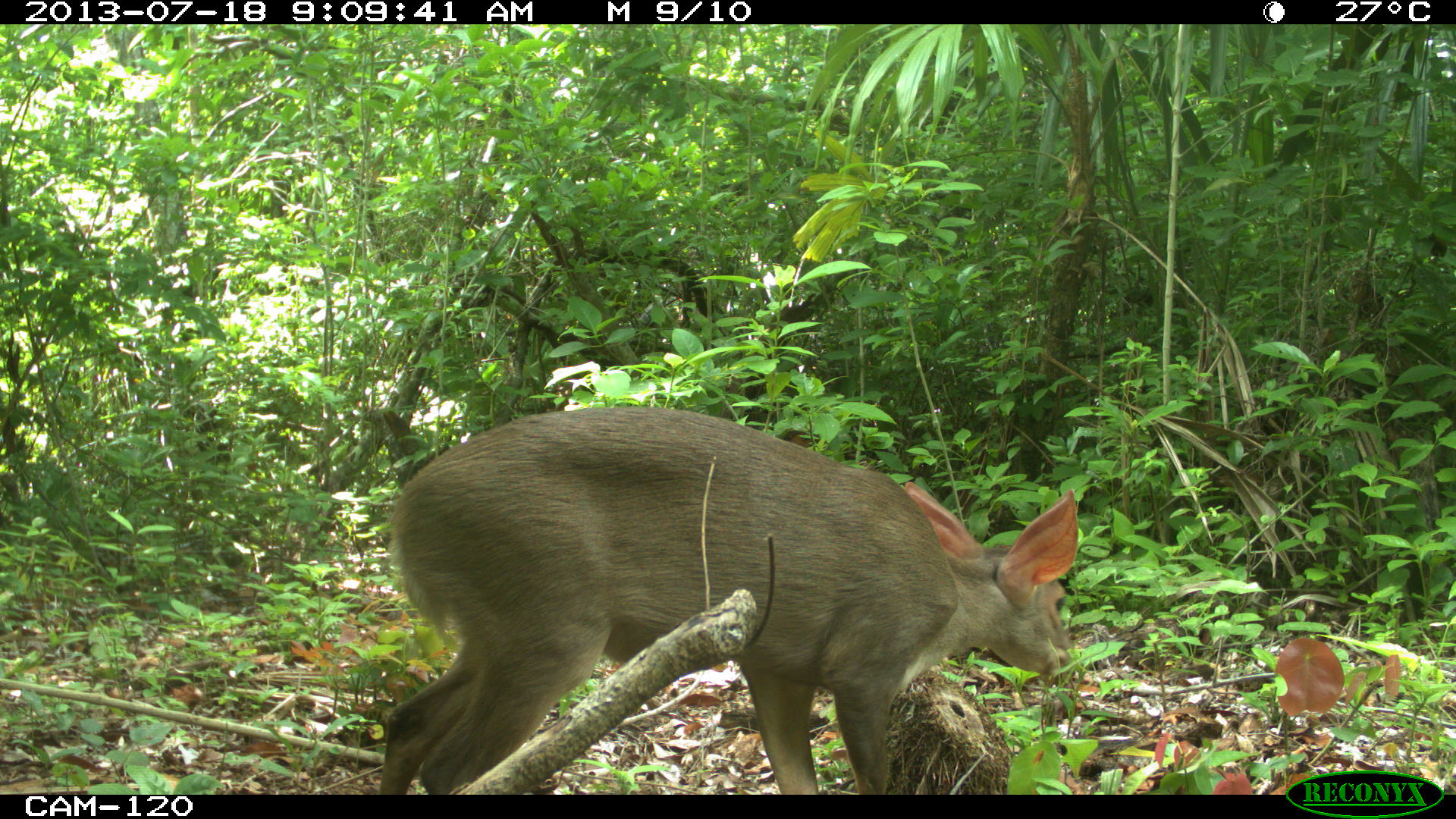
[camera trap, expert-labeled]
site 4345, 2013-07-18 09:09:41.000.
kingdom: Animalia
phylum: Chordata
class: Mammalia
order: Artiodactyla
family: Cervidae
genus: Odocoileus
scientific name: Odocoileus virginianus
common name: white-tailed deer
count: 1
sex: female